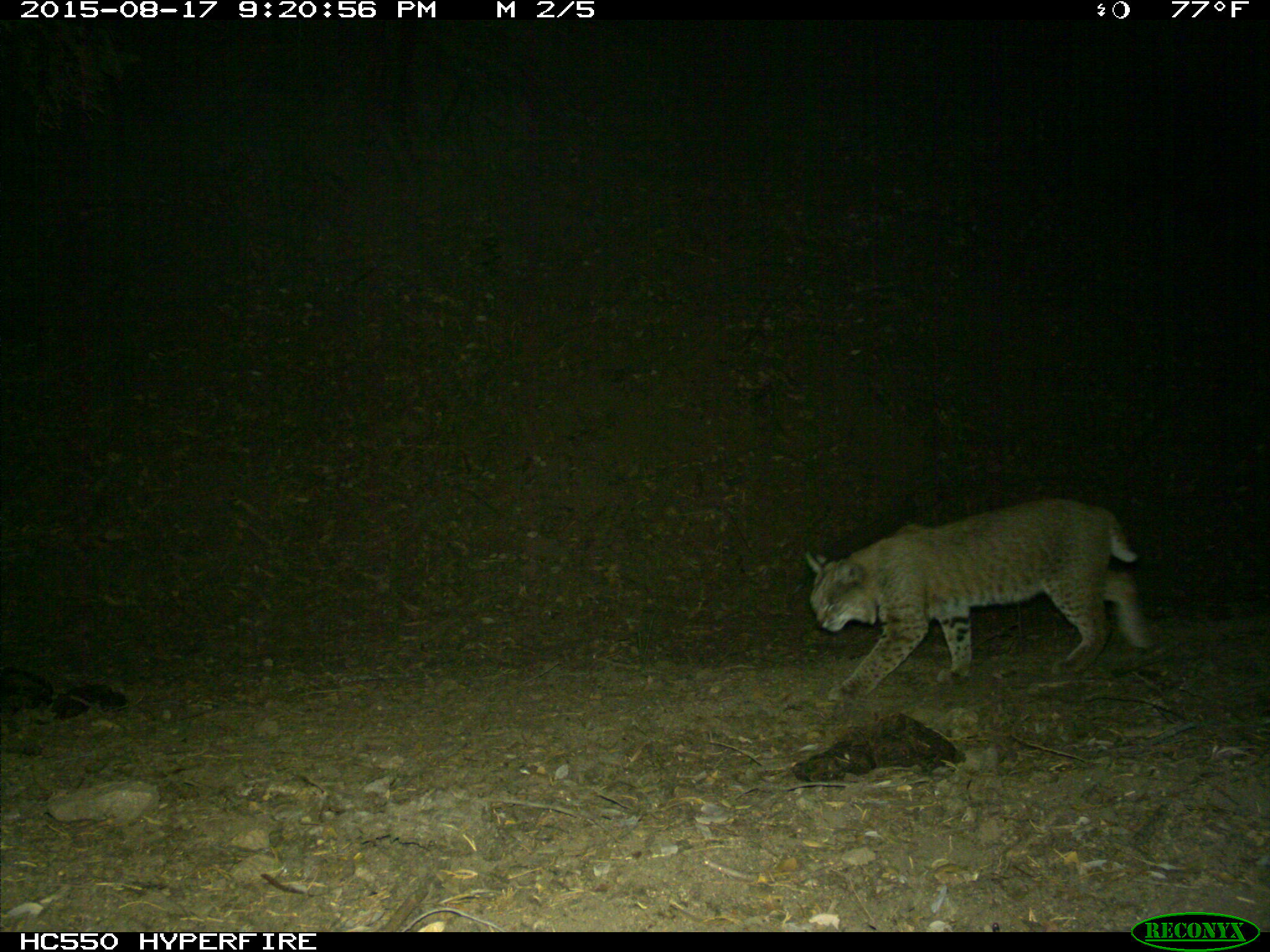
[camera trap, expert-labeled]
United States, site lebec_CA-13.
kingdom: Animalia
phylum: Chordata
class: Mammalia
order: Carnivora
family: Felidae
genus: Lynx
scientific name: Lynx rufus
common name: bobcat